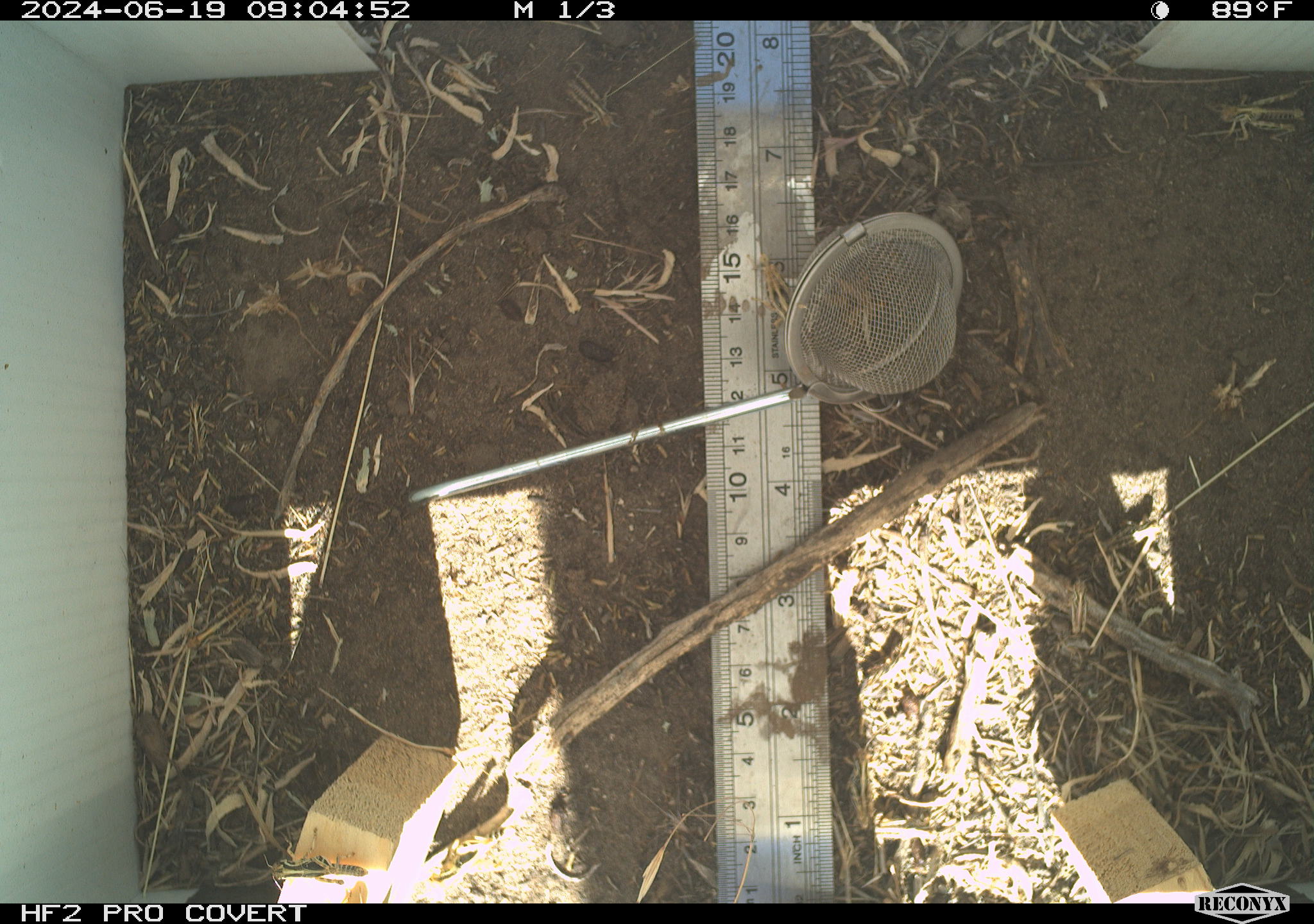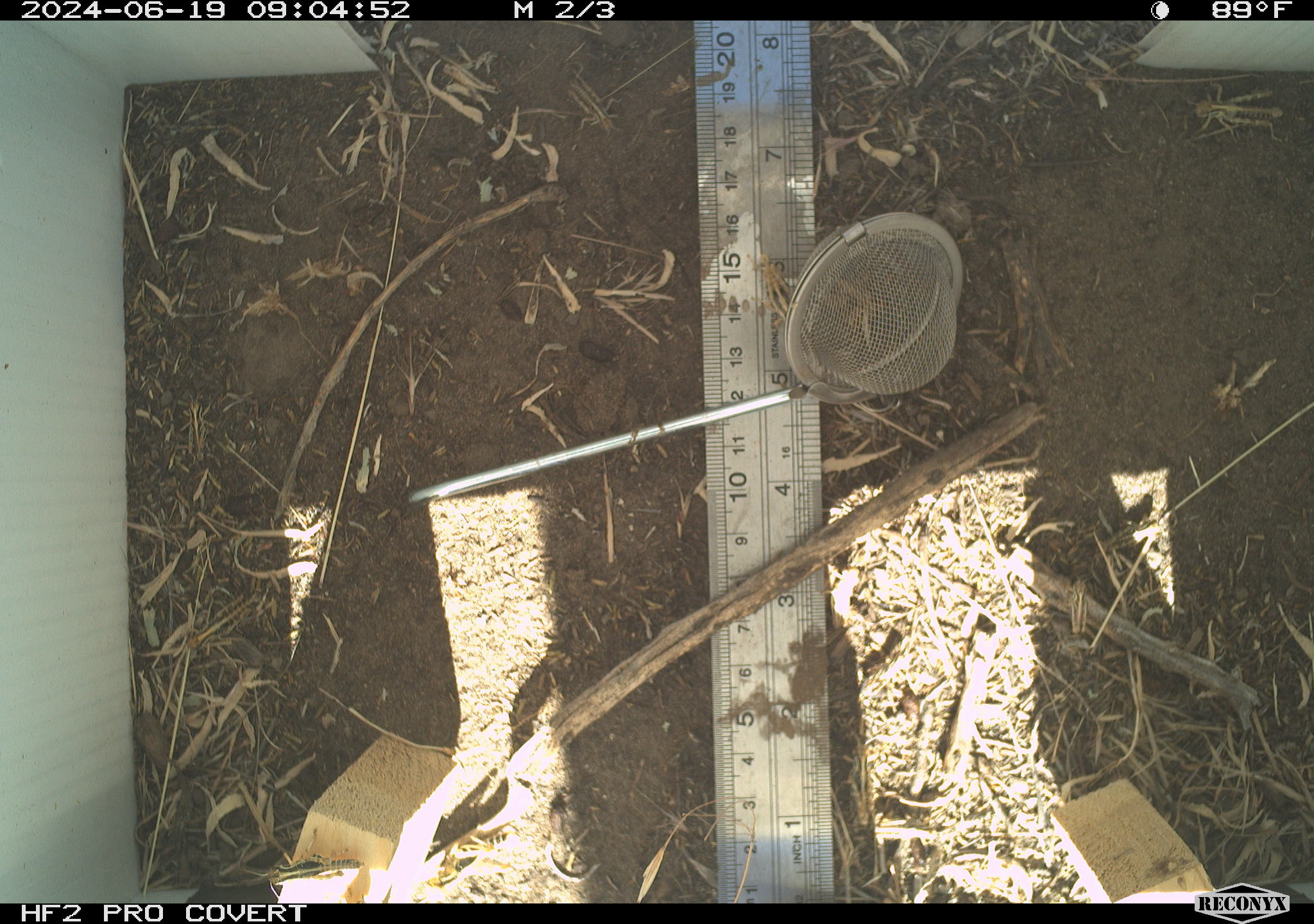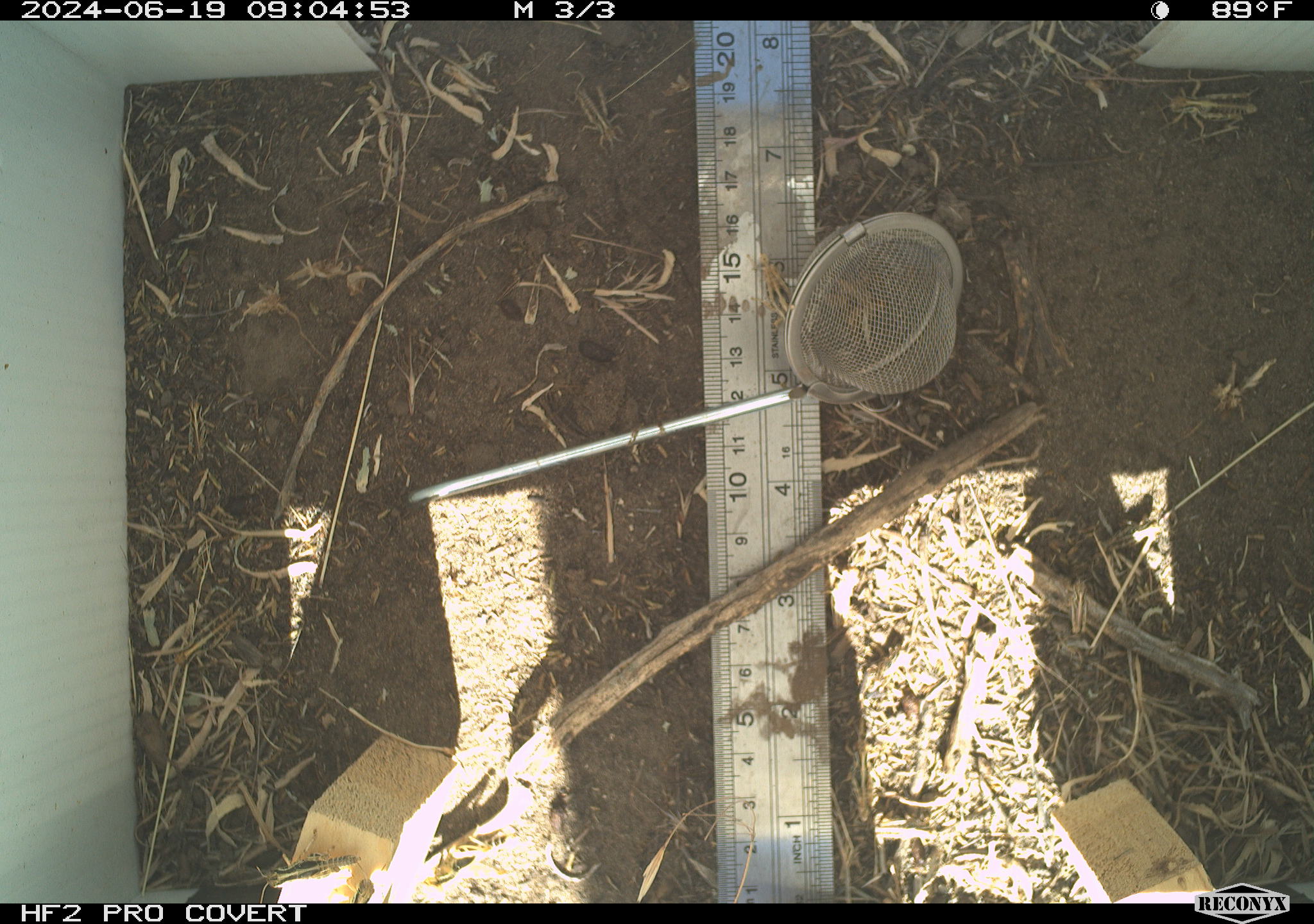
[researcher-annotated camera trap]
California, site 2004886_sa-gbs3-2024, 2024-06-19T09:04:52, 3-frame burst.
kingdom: Animalia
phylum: Arthropoda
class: Insecta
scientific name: Insecta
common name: insect